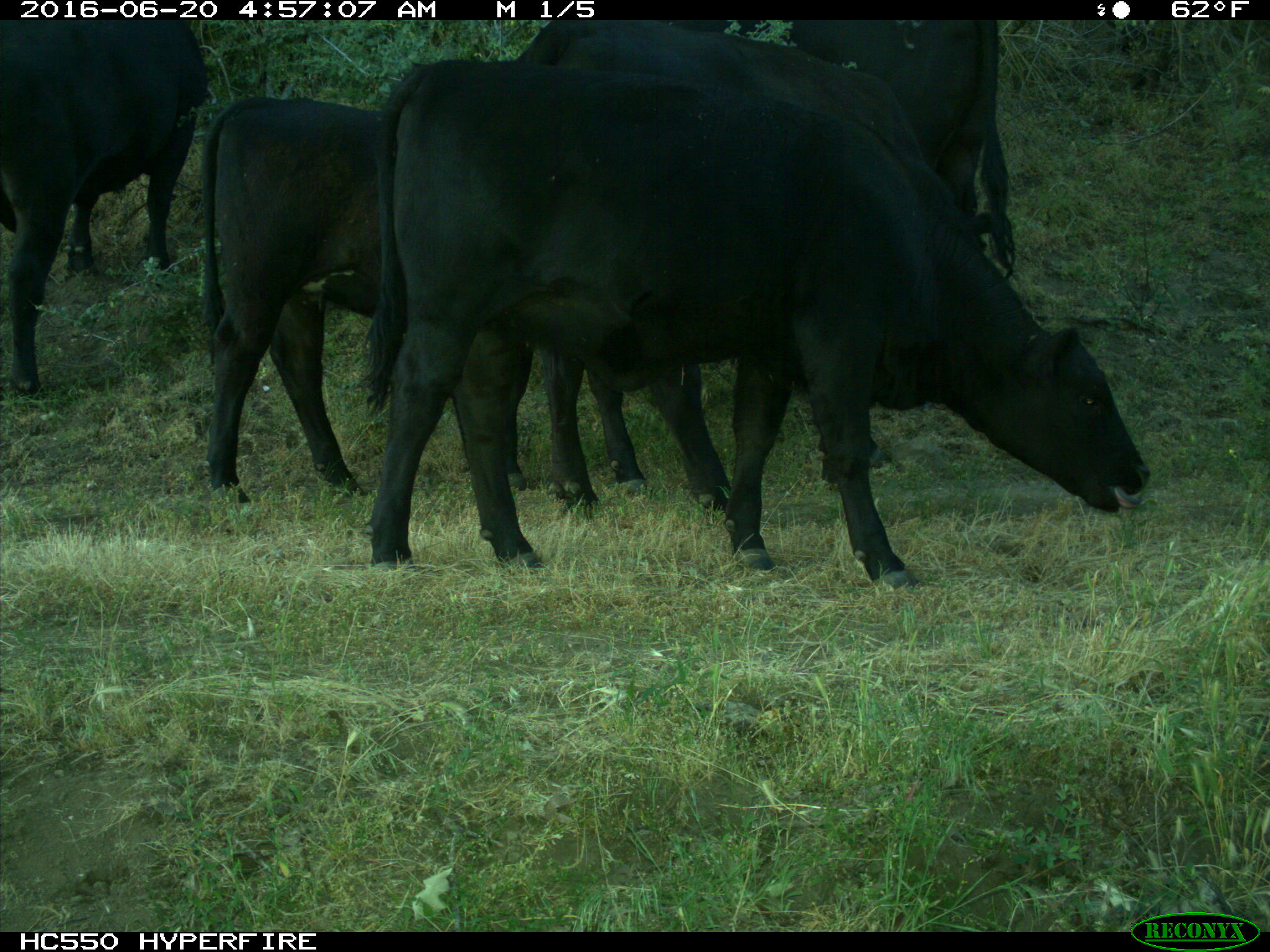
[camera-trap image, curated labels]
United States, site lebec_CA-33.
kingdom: Animalia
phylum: Chordata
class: Mammalia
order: Artiodactyla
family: Bovidae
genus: Bos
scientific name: Bos taurus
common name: domestic cow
Bos taurus (domestic cow).